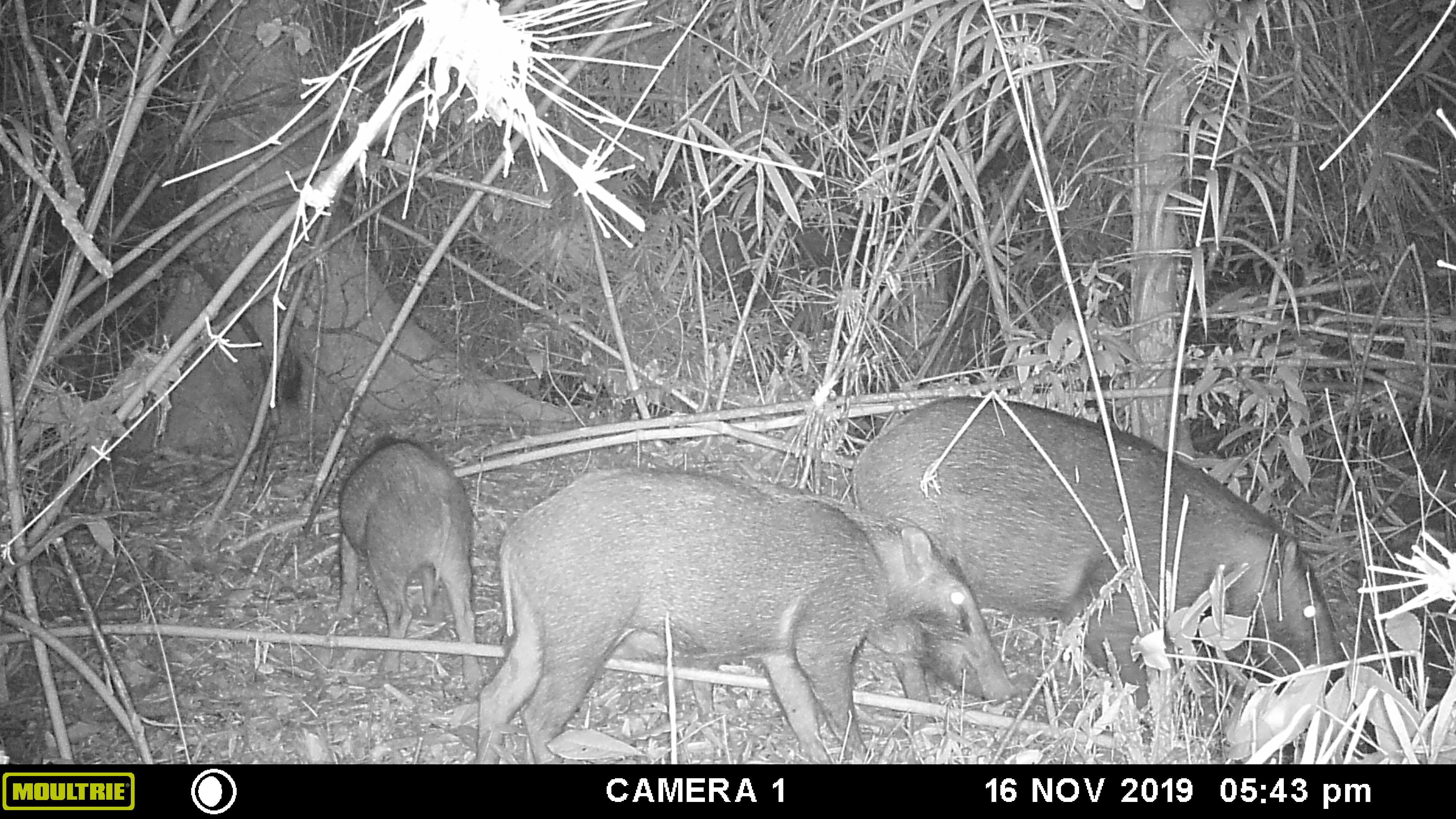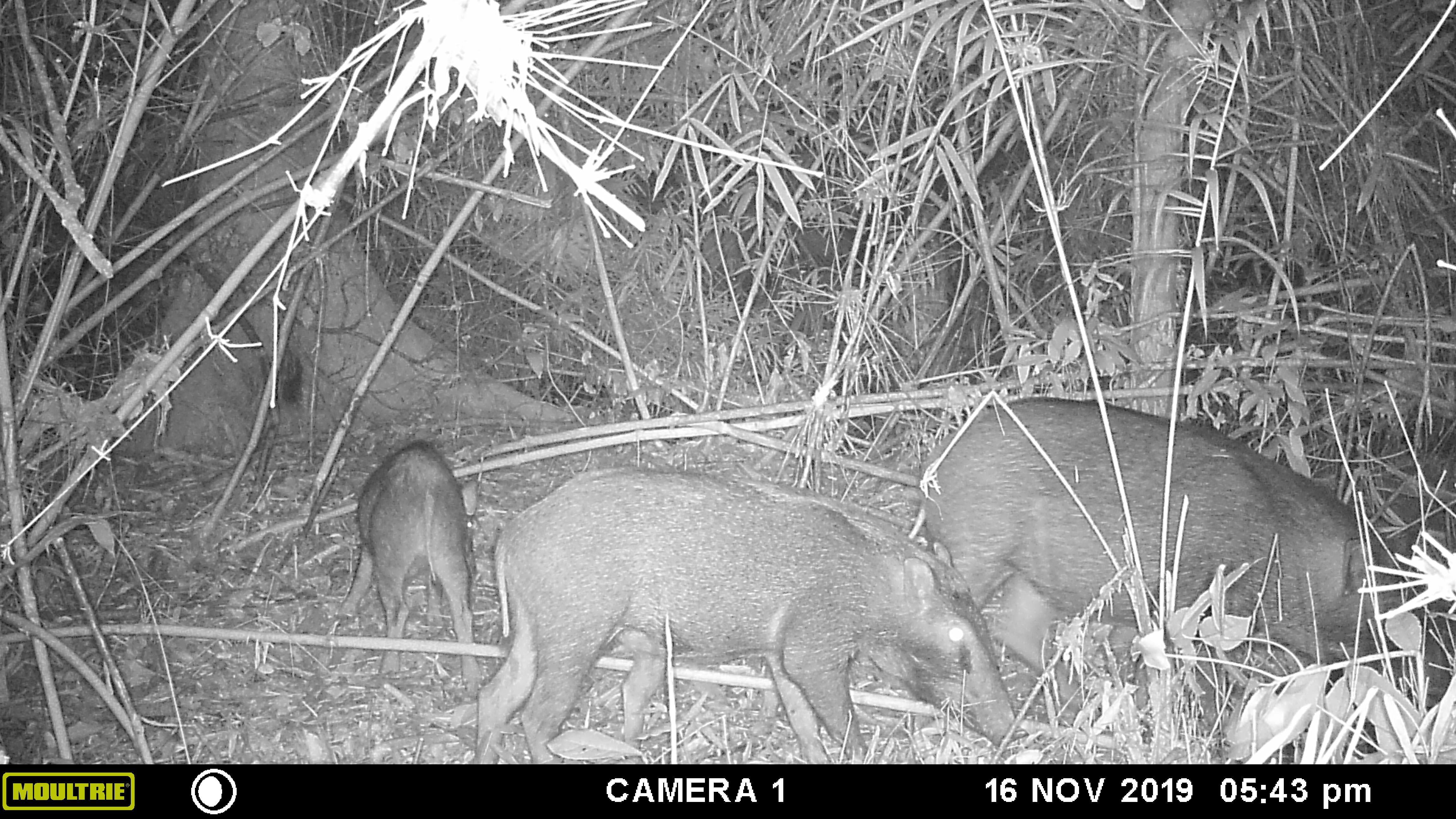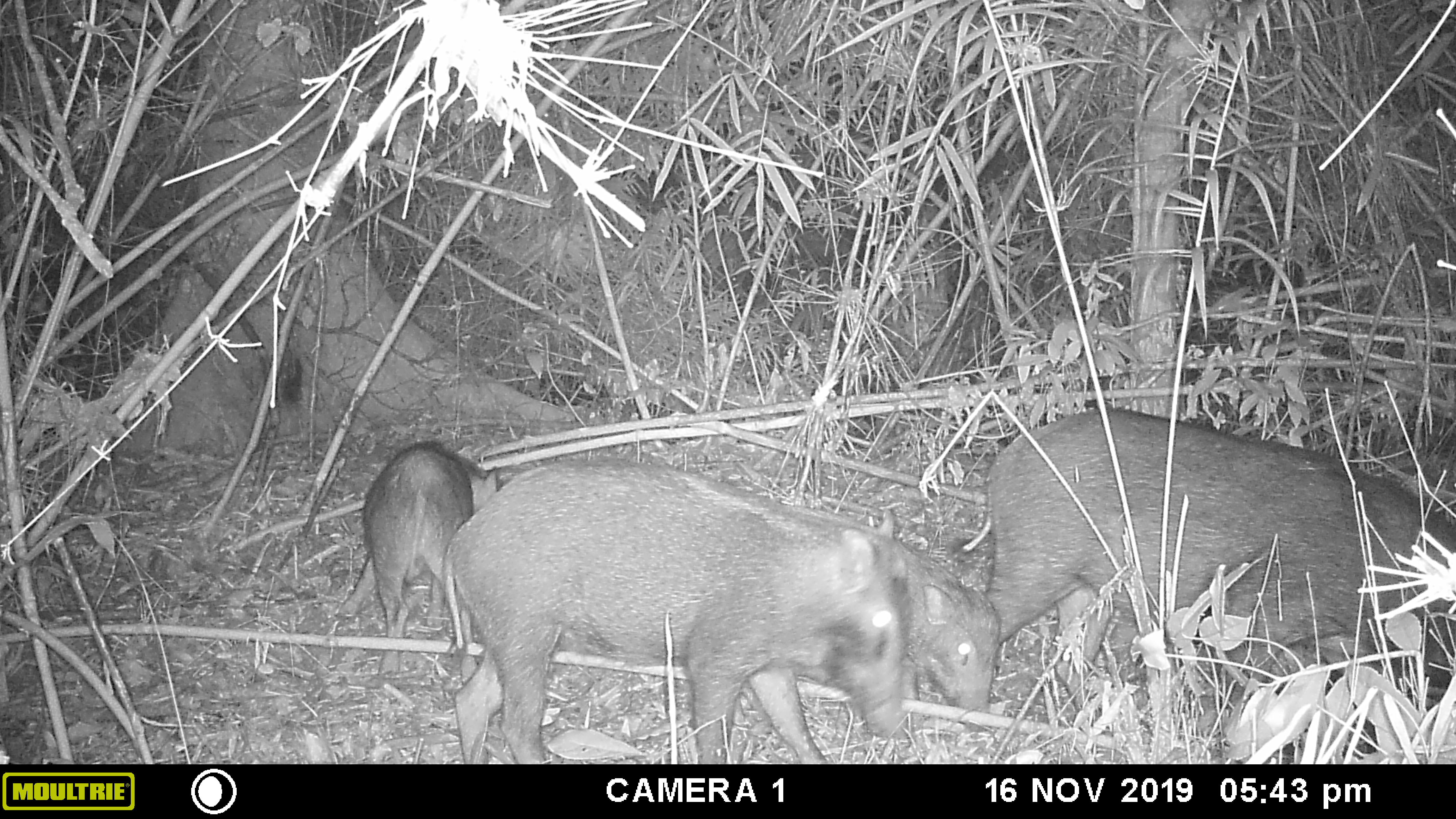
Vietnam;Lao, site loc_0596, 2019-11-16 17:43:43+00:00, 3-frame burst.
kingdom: Animalia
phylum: Chordata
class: Mammalia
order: Artiodactyla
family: Suidae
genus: Sus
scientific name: Sus scrofa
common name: eurasian wild pig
Eurasian wild pig (Sus scrofa). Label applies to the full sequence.